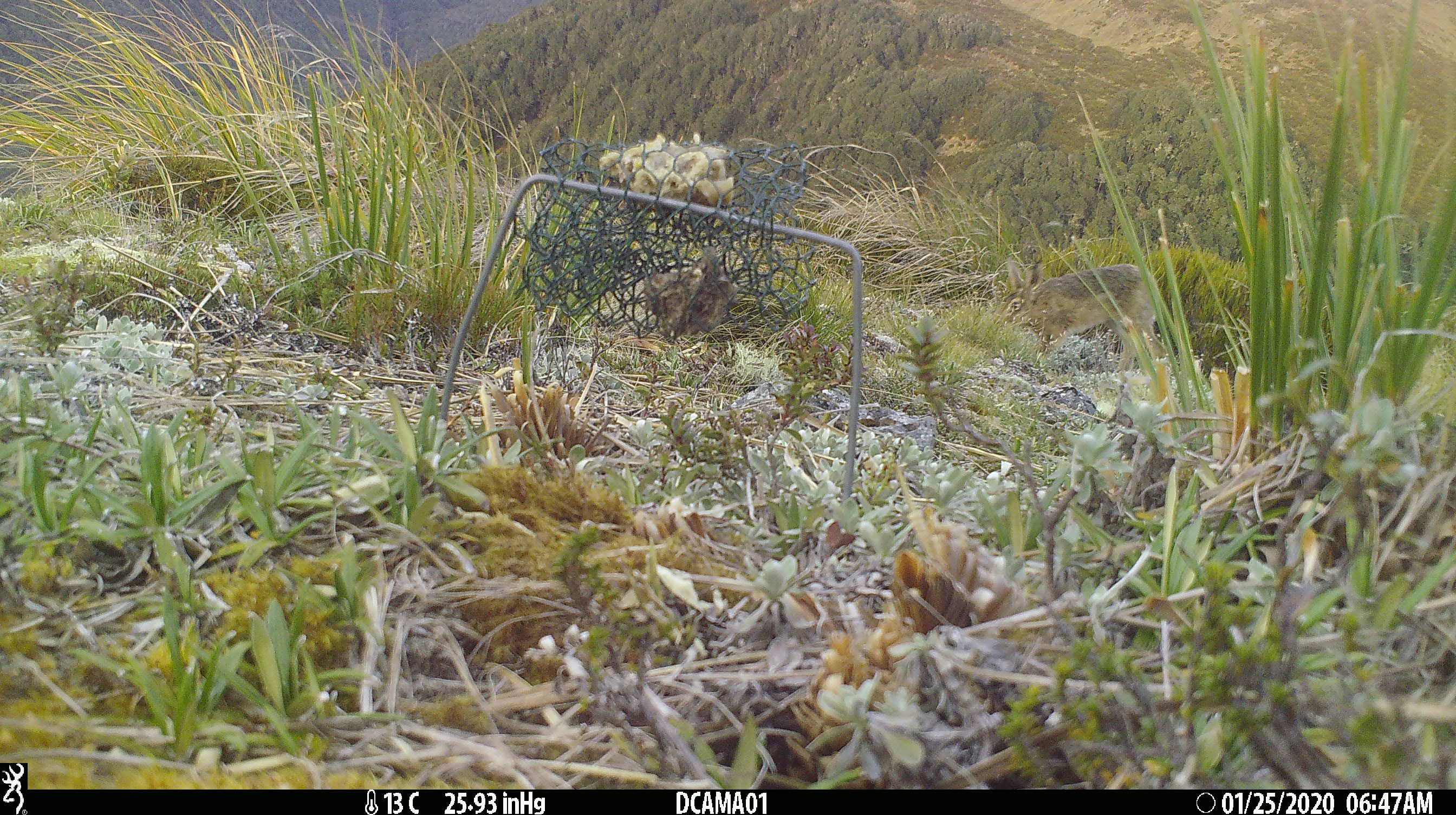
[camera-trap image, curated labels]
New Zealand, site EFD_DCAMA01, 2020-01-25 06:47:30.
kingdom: Animalia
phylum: Chordata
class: Mammalia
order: Lagomorpha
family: Leporidae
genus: Lepus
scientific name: Lepus europaeus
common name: brown hare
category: hare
Hare (brown hare) (Lepus europaeus).